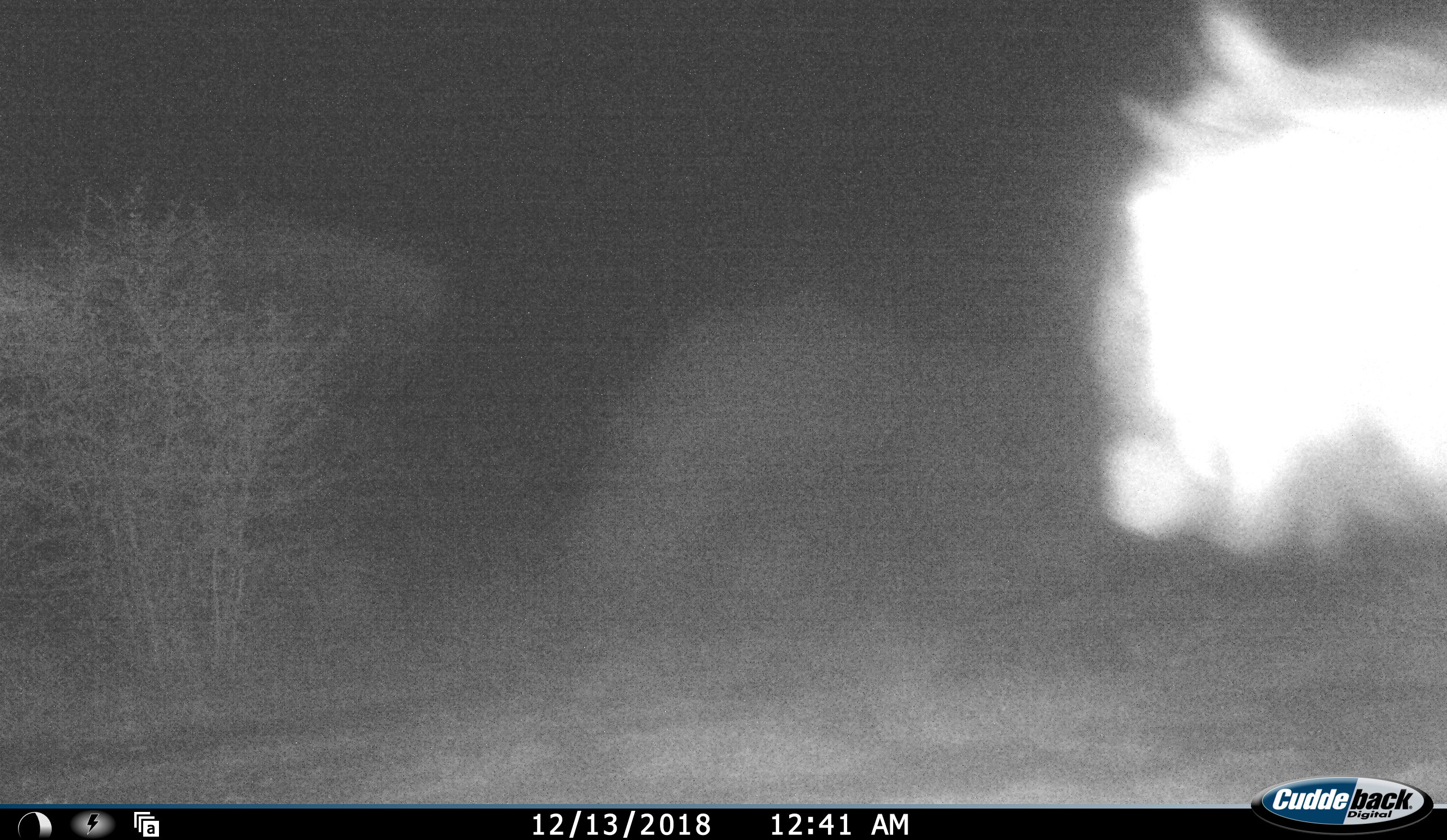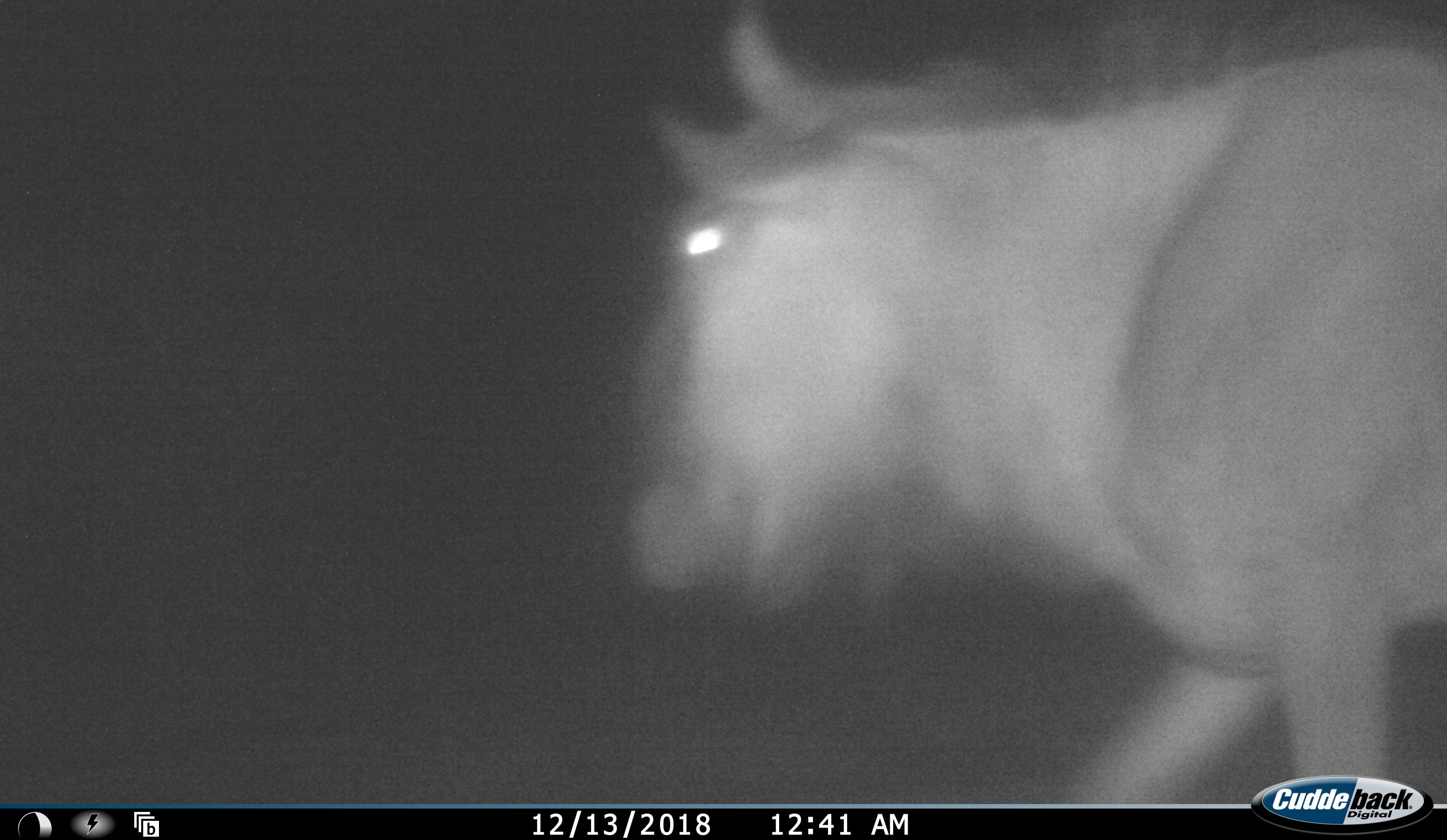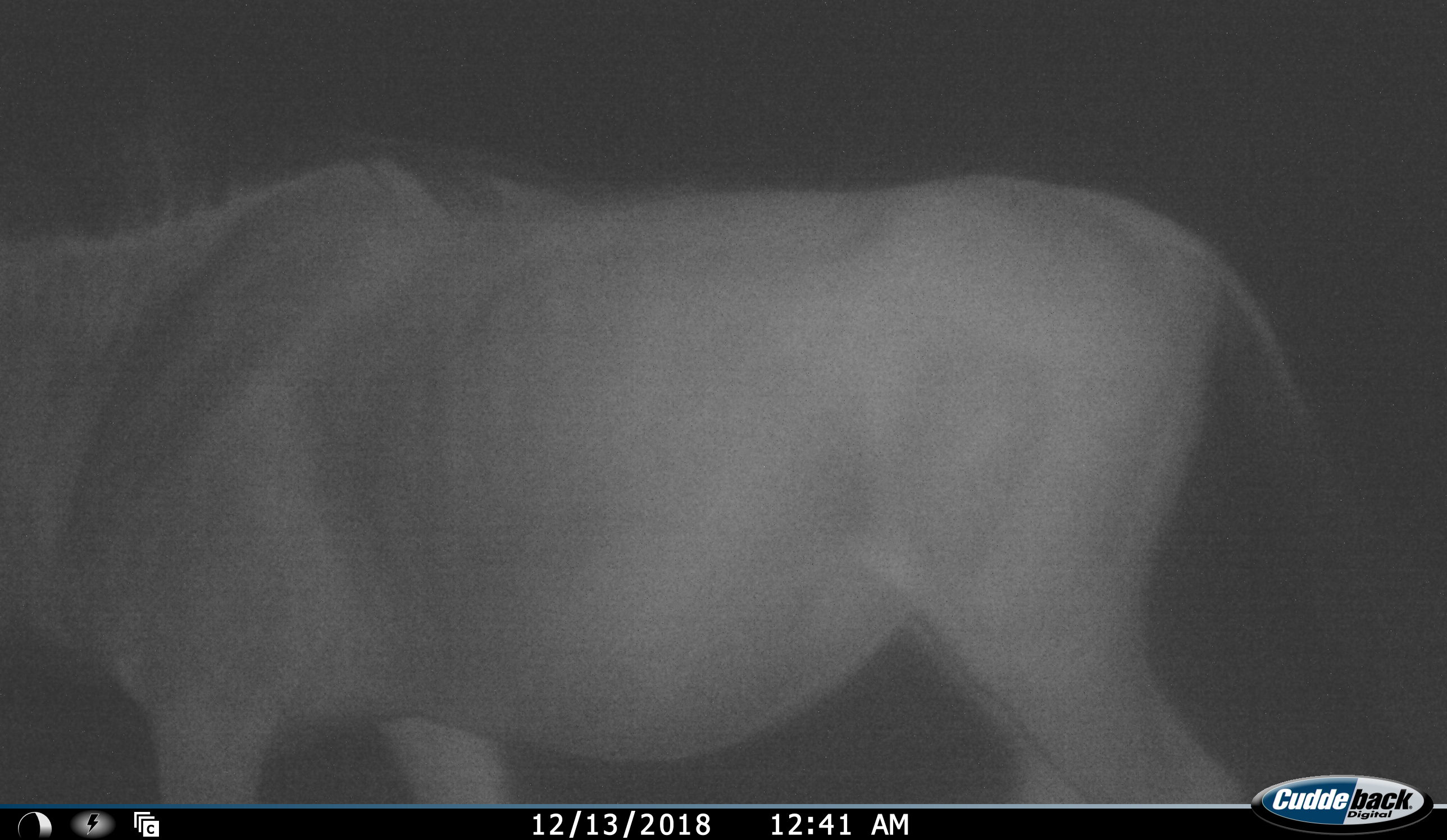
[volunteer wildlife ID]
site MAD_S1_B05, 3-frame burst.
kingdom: Animalia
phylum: Chordata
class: Mammalia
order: Artiodactyla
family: Bovidae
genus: Connochaetes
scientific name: Connochaetes taurinus taurinus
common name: blue wildebeest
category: wildebeestblue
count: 1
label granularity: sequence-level